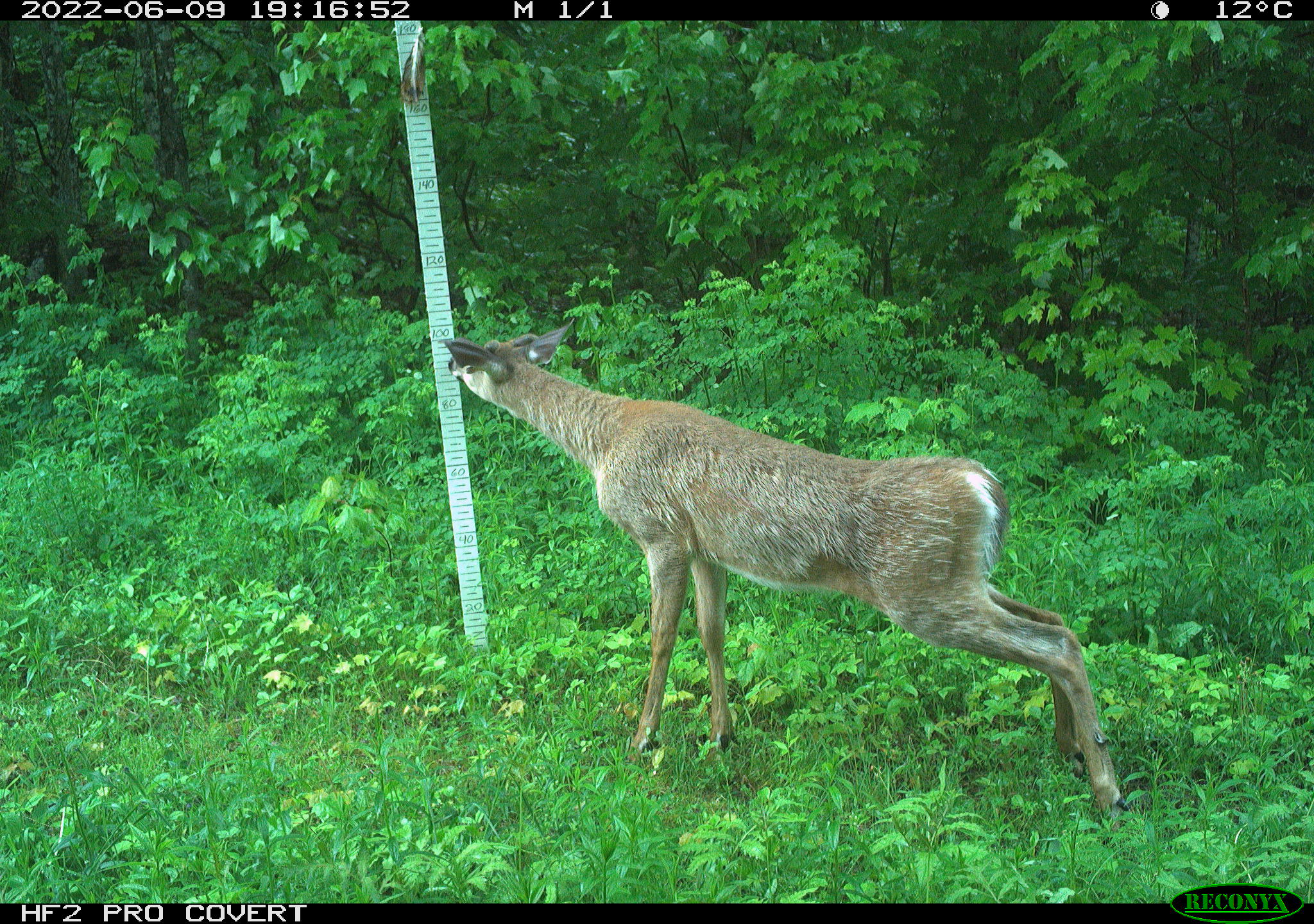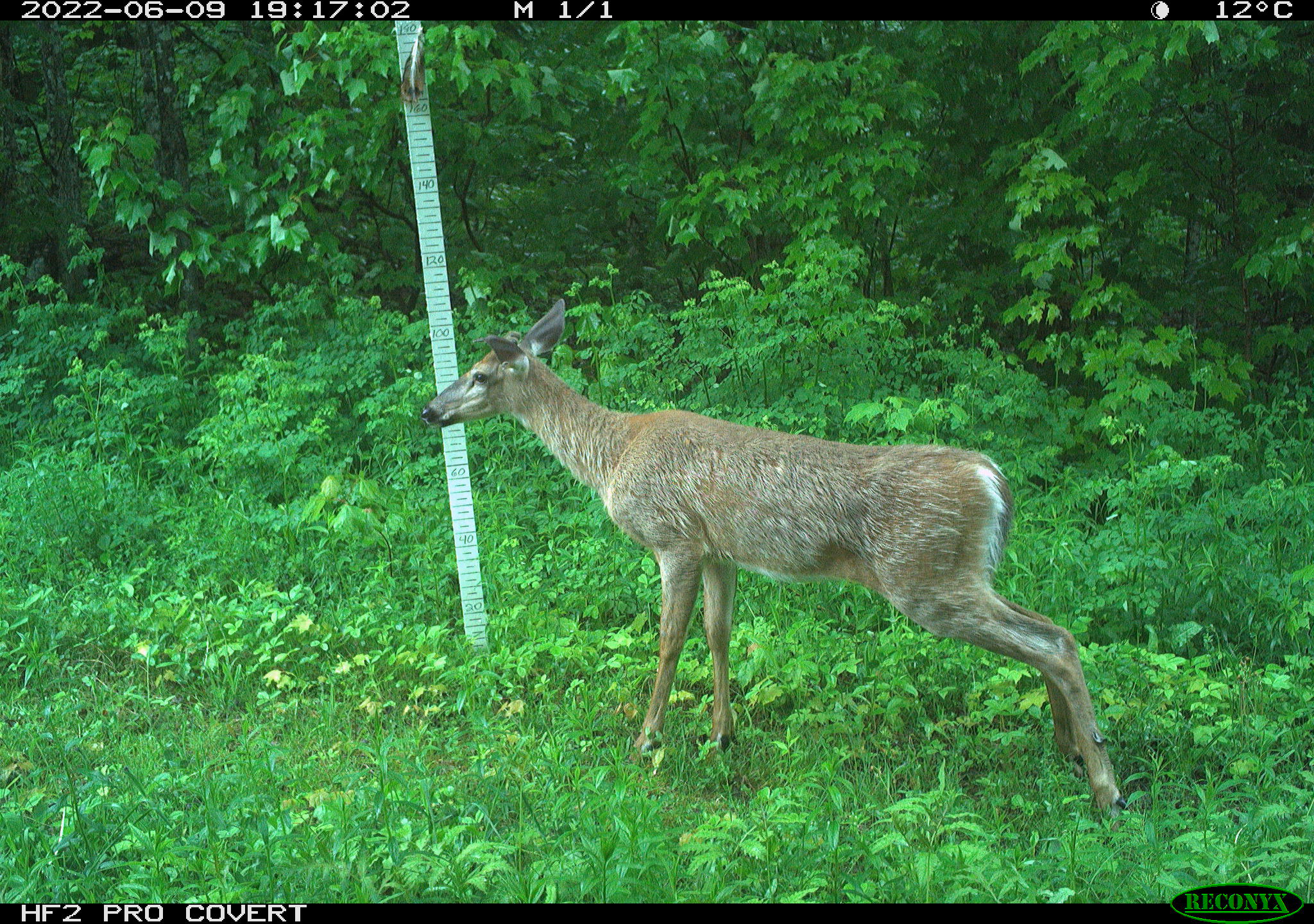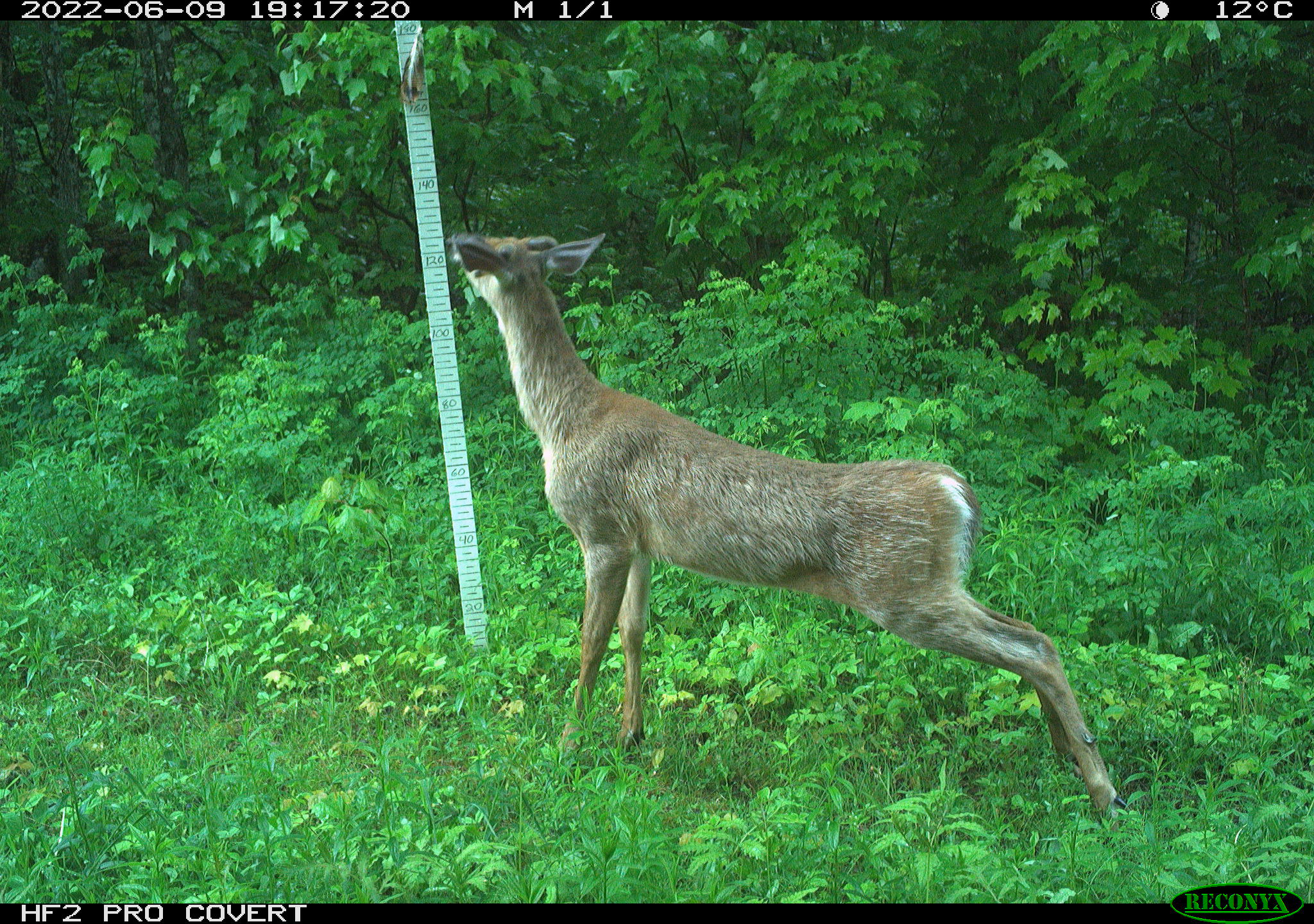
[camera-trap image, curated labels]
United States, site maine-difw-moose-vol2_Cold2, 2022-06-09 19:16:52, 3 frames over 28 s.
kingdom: Animalia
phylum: Chordata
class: Mammalia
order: Artiodactyla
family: Cervidae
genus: Odocoileus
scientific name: Odocoileus virginianus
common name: white-tailed deer